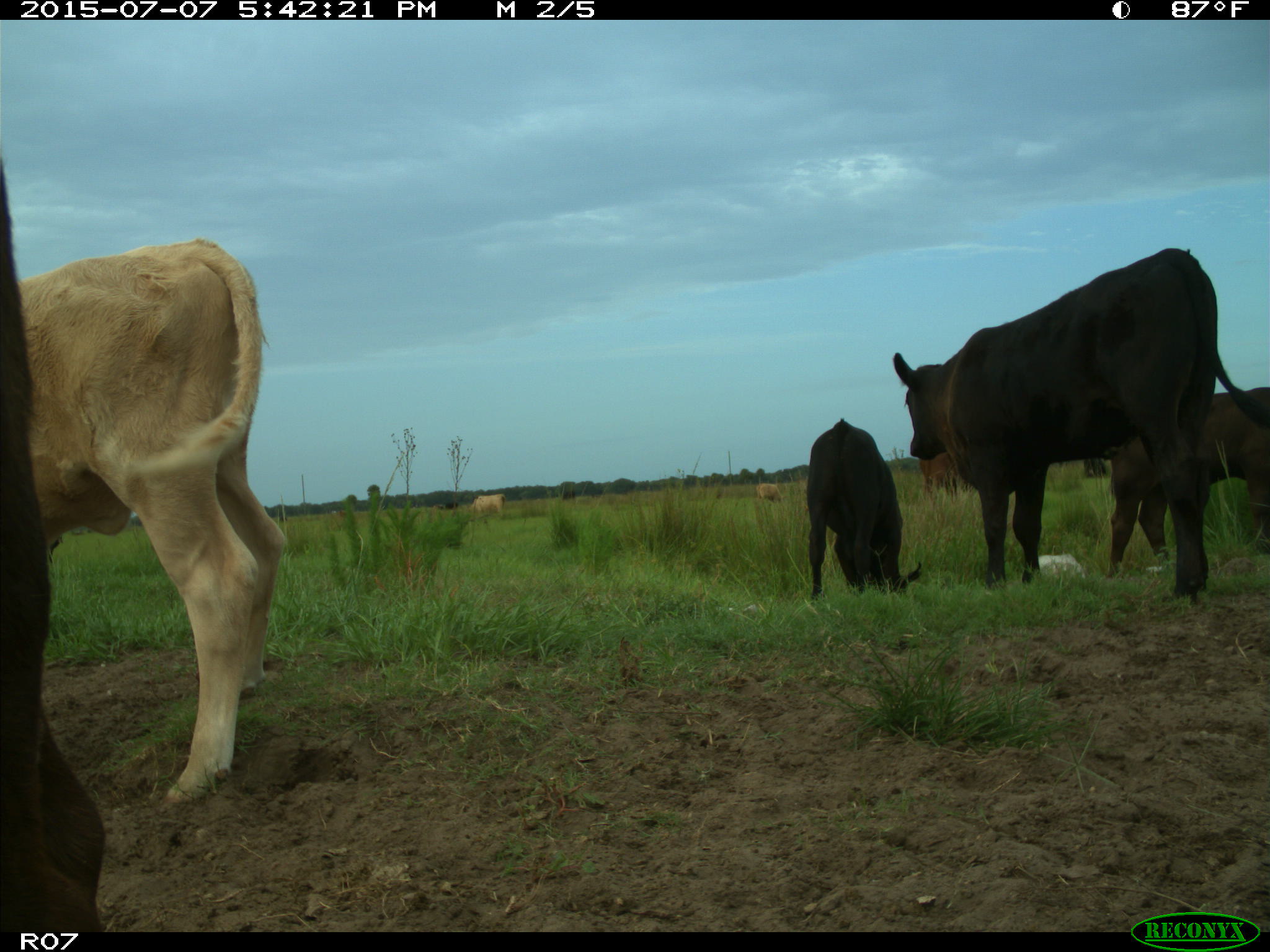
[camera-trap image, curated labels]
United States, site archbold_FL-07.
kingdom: Animalia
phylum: Chordata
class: Mammalia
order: Artiodactyla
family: Bovidae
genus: Bos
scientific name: Bos taurus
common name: domestic cow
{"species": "Bos taurus (domestic cow)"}